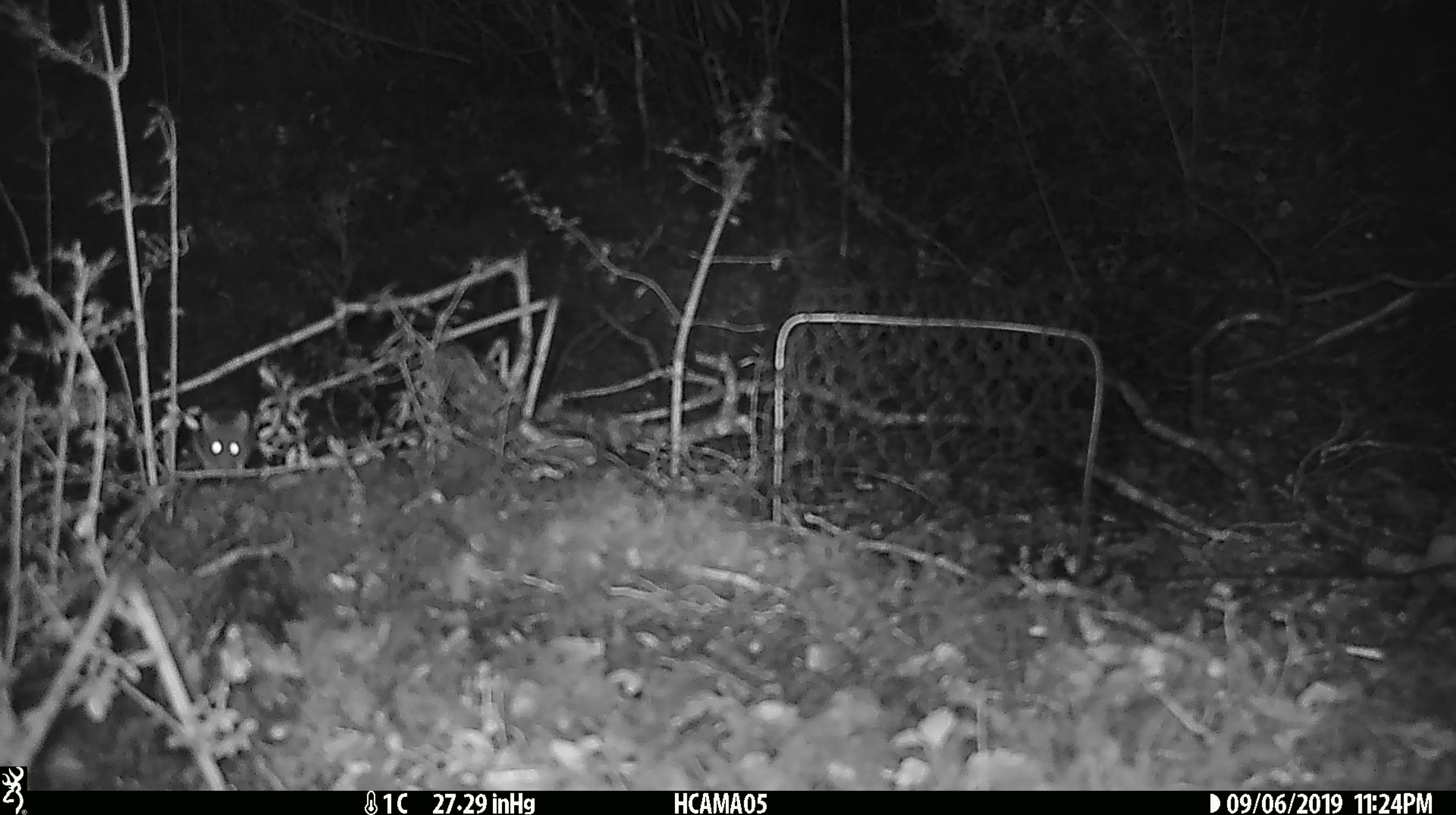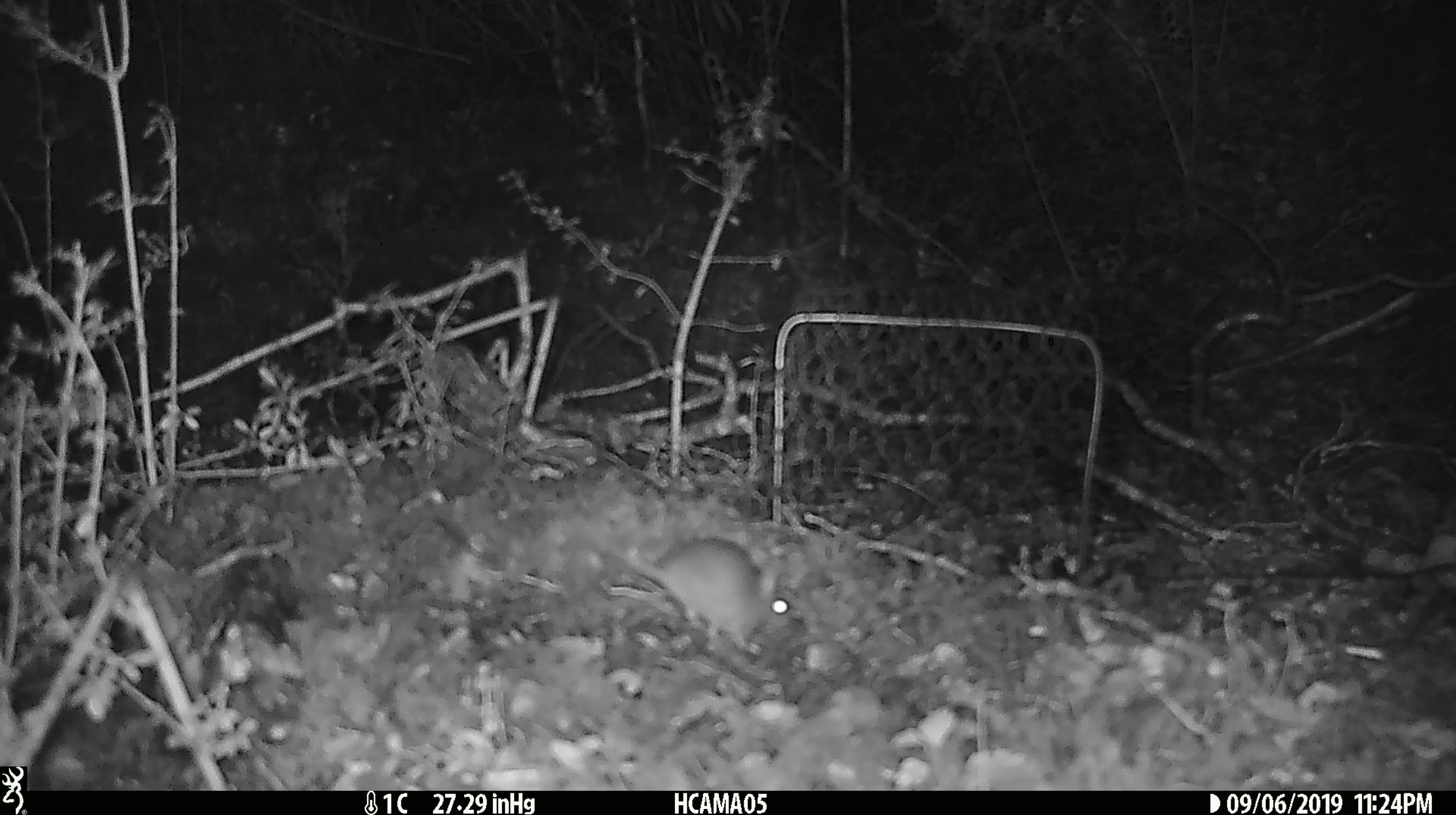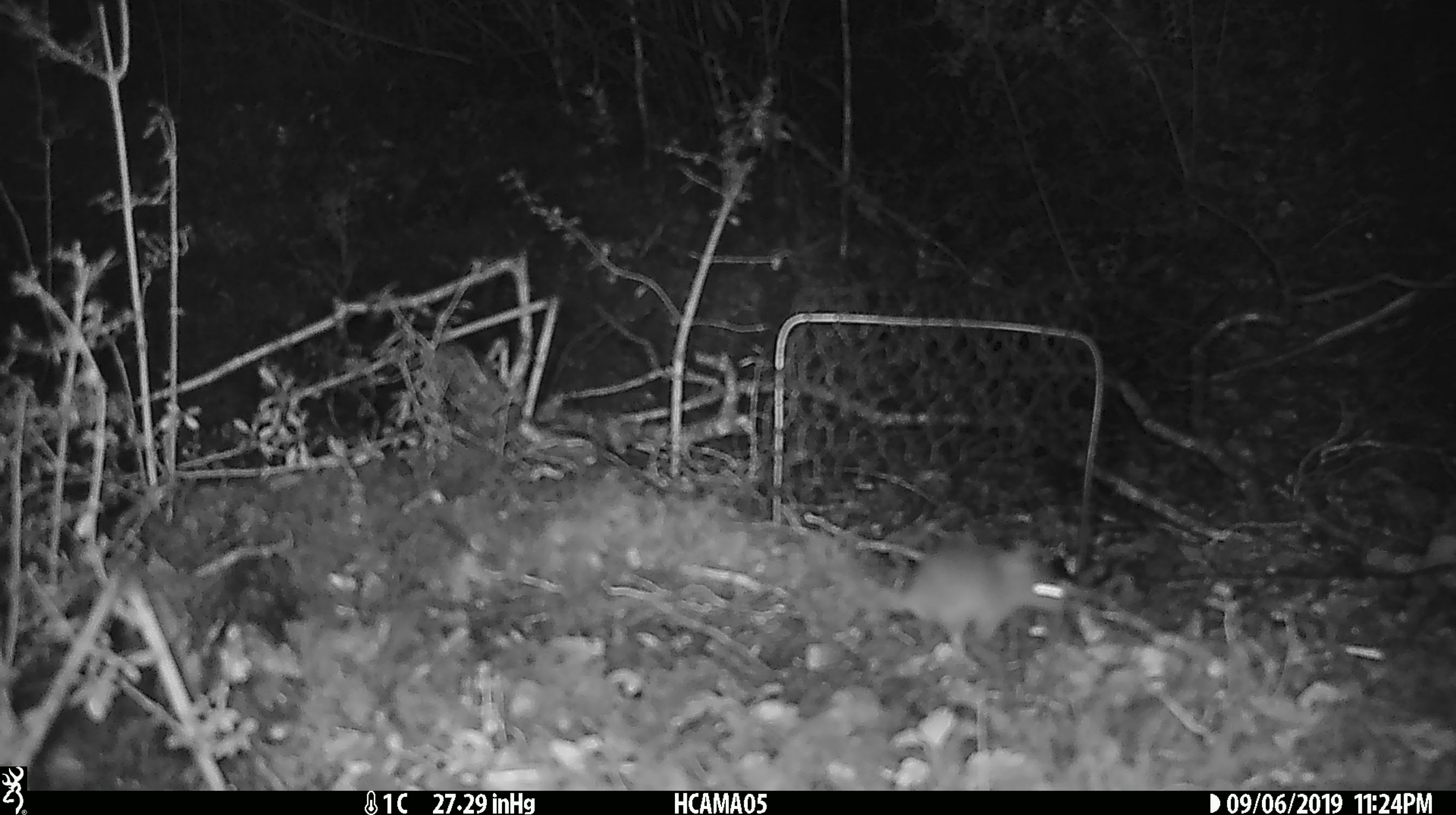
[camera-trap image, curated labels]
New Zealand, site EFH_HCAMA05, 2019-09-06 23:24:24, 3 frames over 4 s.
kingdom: Animalia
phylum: Chordata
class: Mammalia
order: Rodentia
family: Muridae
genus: Mus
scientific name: Mus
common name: mouse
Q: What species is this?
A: Mouse (Mus).